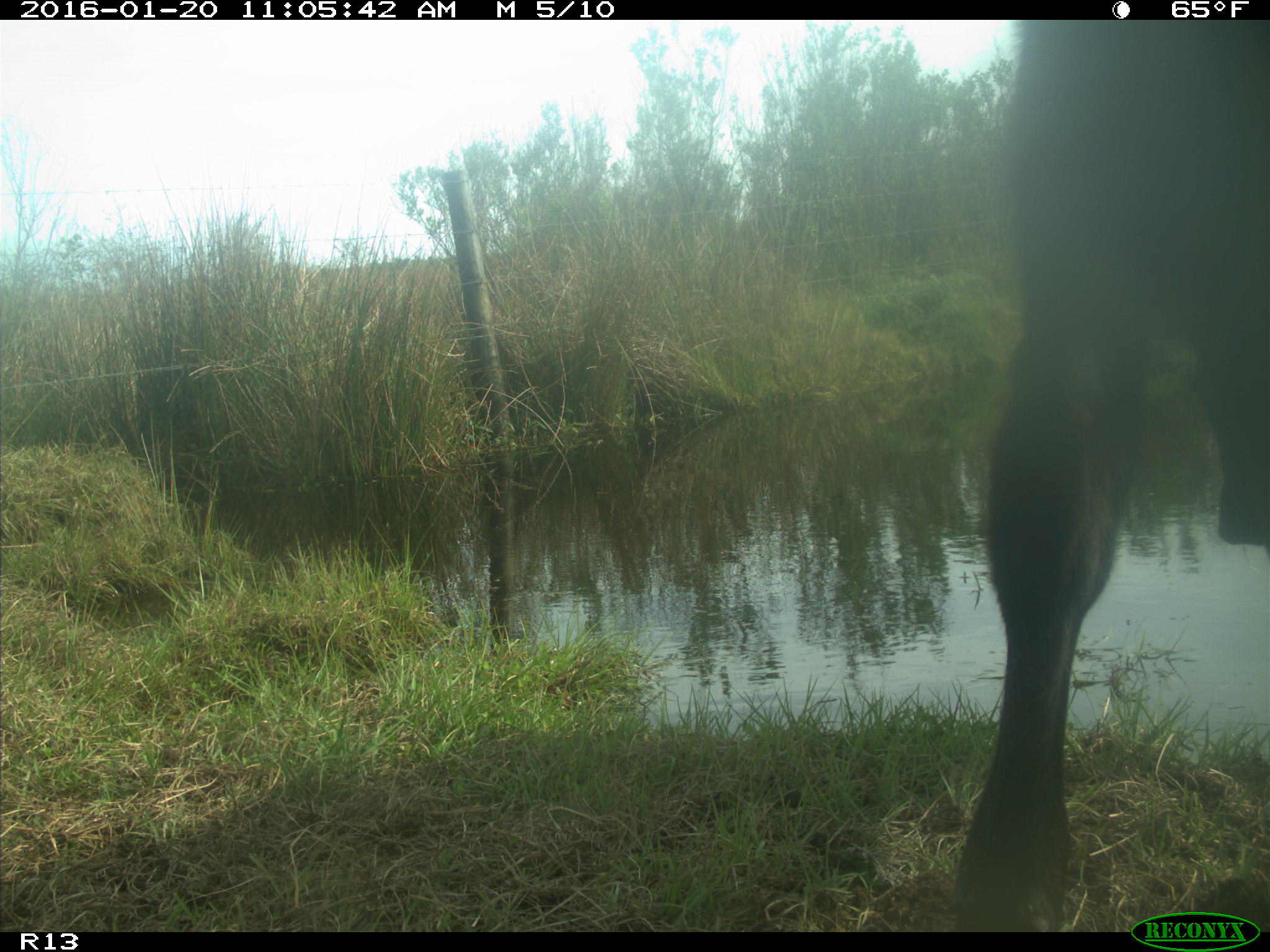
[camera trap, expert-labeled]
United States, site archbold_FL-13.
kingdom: Animalia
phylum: Chordata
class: Mammalia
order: Artiodactyla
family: Bovidae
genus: Bos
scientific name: Bos taurus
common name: domestic cow